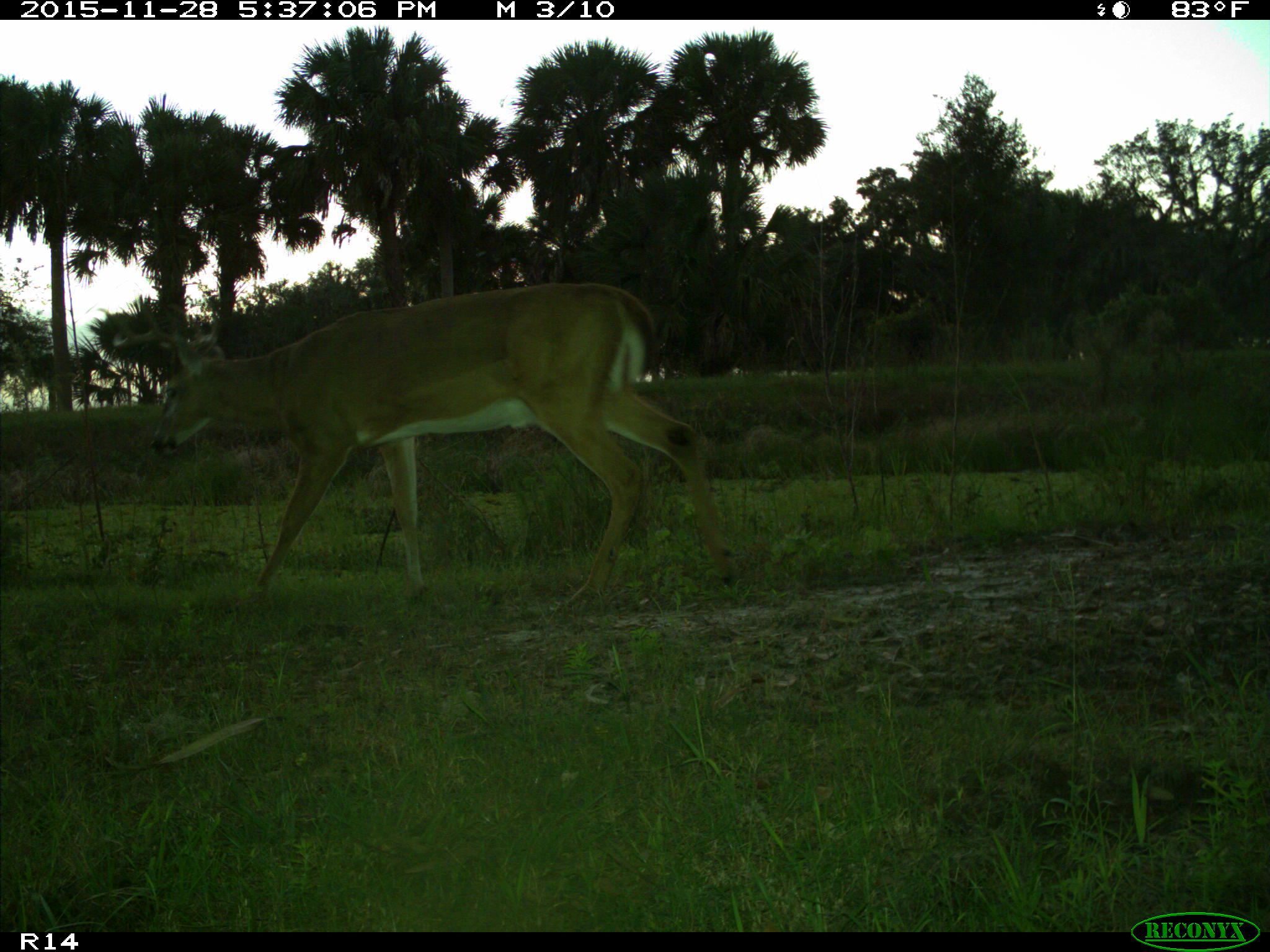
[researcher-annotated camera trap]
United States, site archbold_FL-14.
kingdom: Animalia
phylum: Chordata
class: Mammalia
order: Artiodactyla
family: Cervidae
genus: Odocoileus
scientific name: Odocoileus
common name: deer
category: unidentified deer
Unidentified deer (deer) (Odocoileus).